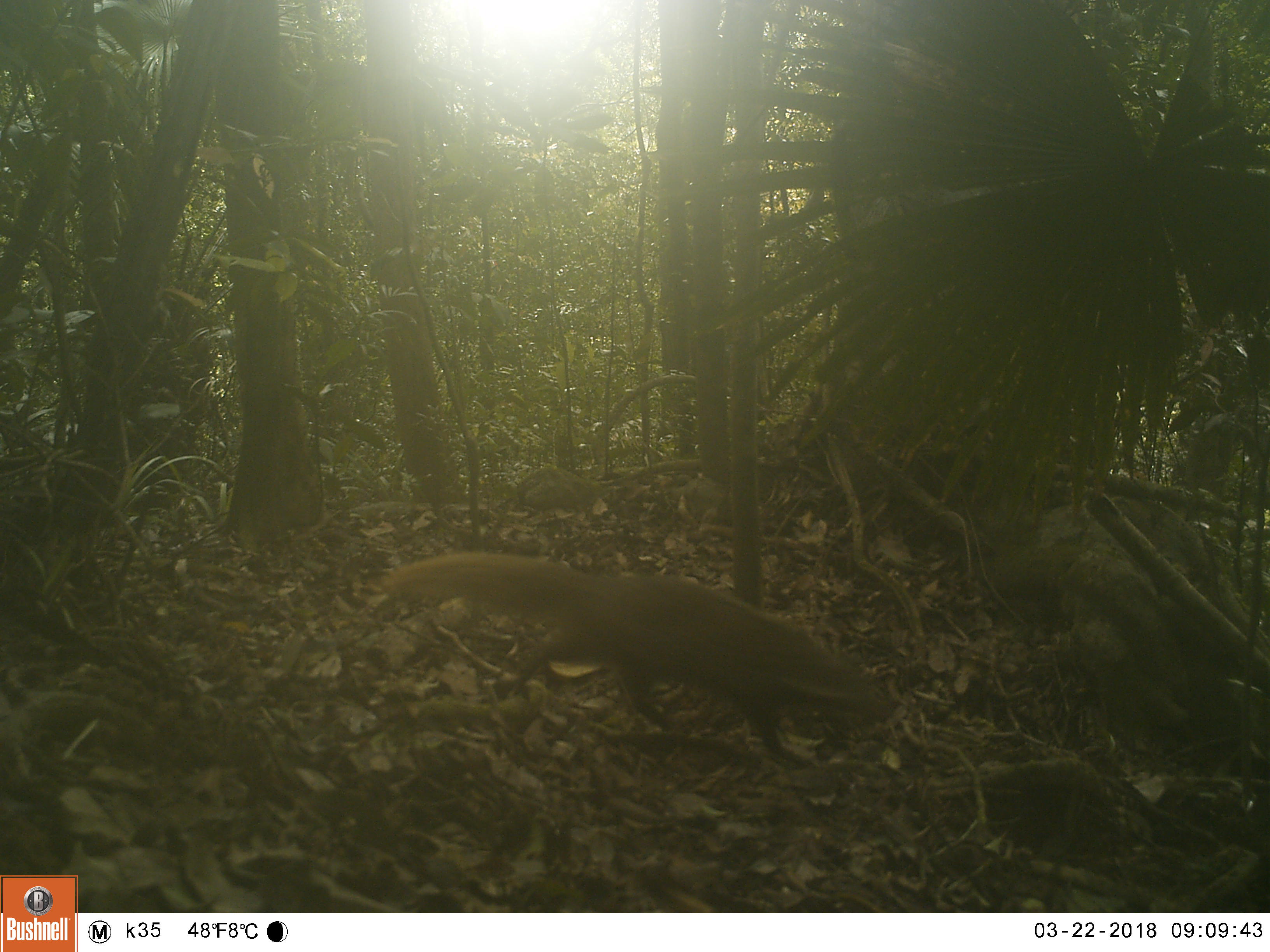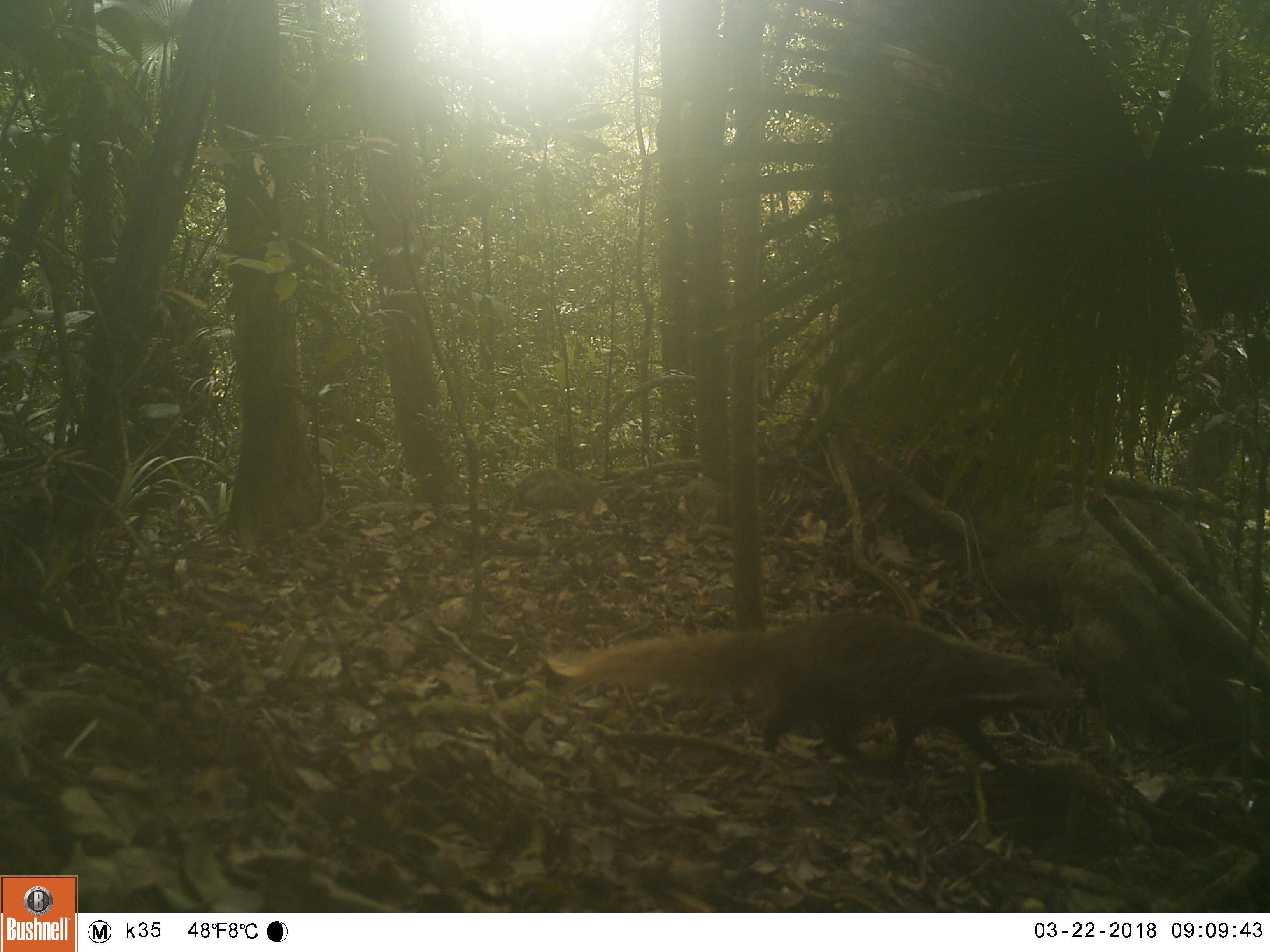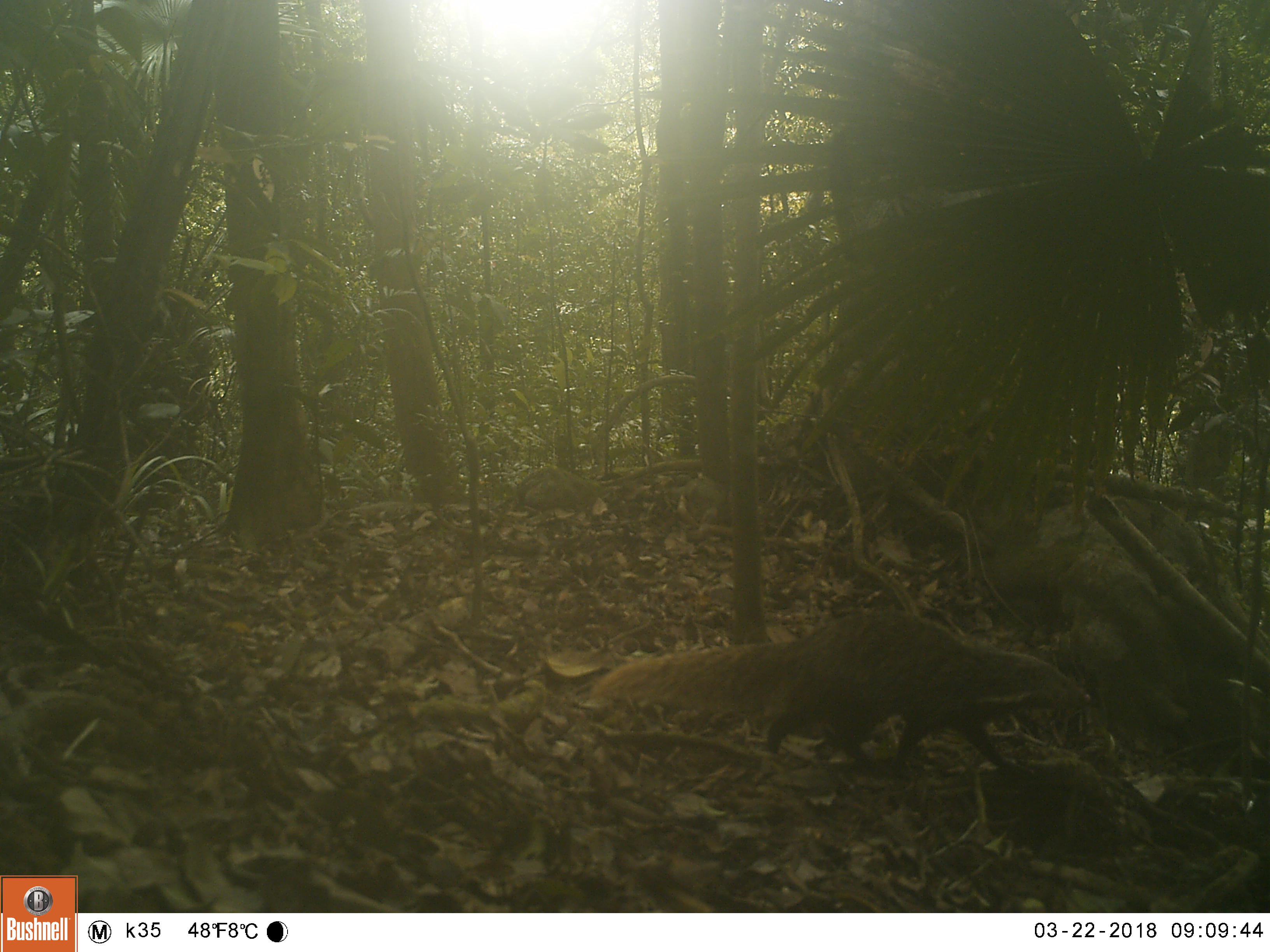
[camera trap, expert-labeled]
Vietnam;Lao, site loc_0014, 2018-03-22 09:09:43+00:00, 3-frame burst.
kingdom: Animalia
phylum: Chordata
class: Mammalia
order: Carnivora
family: Herpestidae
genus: Urva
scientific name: Urva urva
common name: crab-eating mongoose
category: crab eating mongoose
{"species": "crab eating mongoose (crab-eating mongoose) (Urva urva)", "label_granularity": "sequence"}